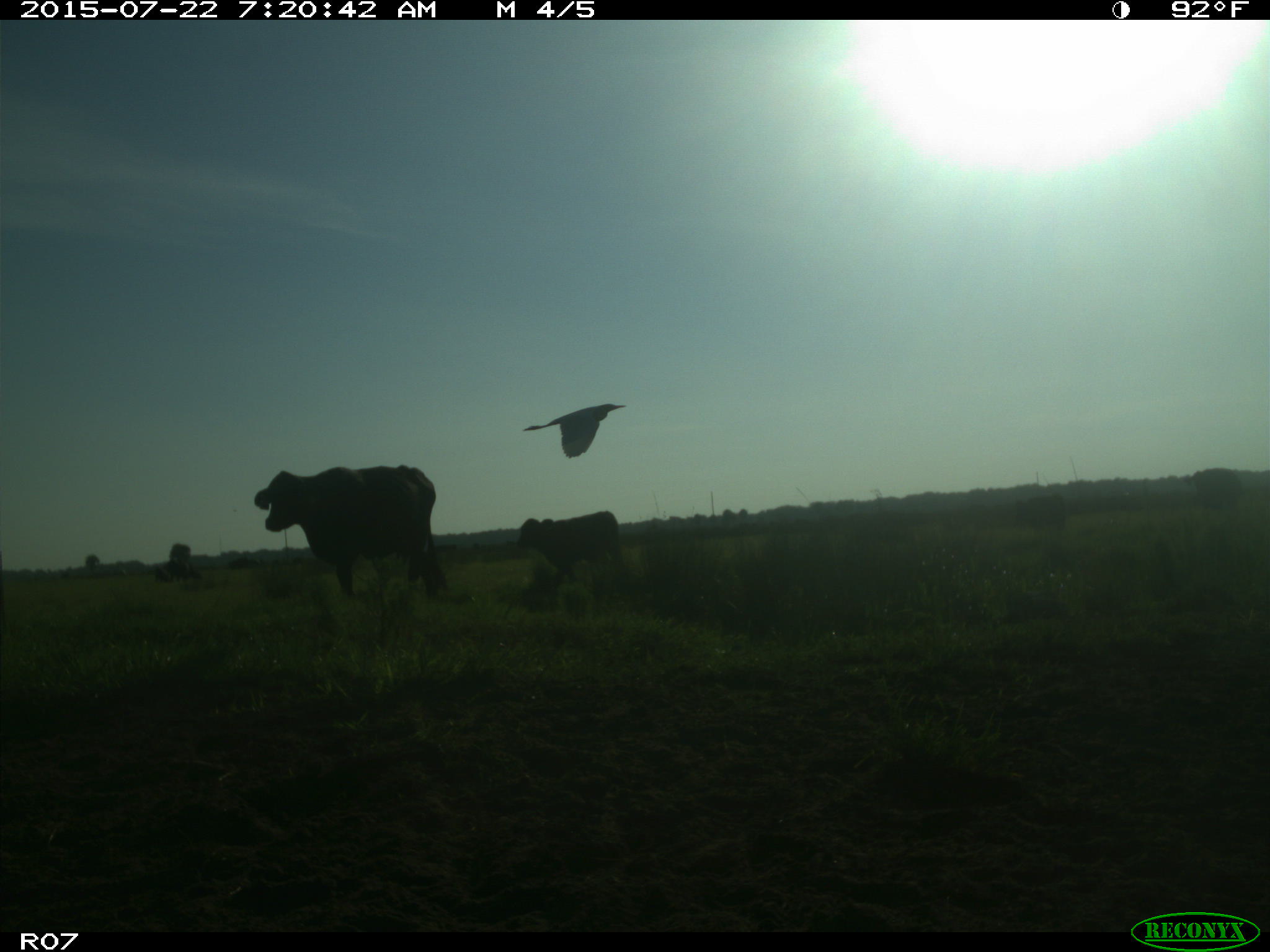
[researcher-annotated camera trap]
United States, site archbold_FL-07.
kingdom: Animalia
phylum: Chordata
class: Mammalia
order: Artiodactyla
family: Suidae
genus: Sus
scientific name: Sus scrofa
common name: wild boar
Sus scrofa (wild boar).